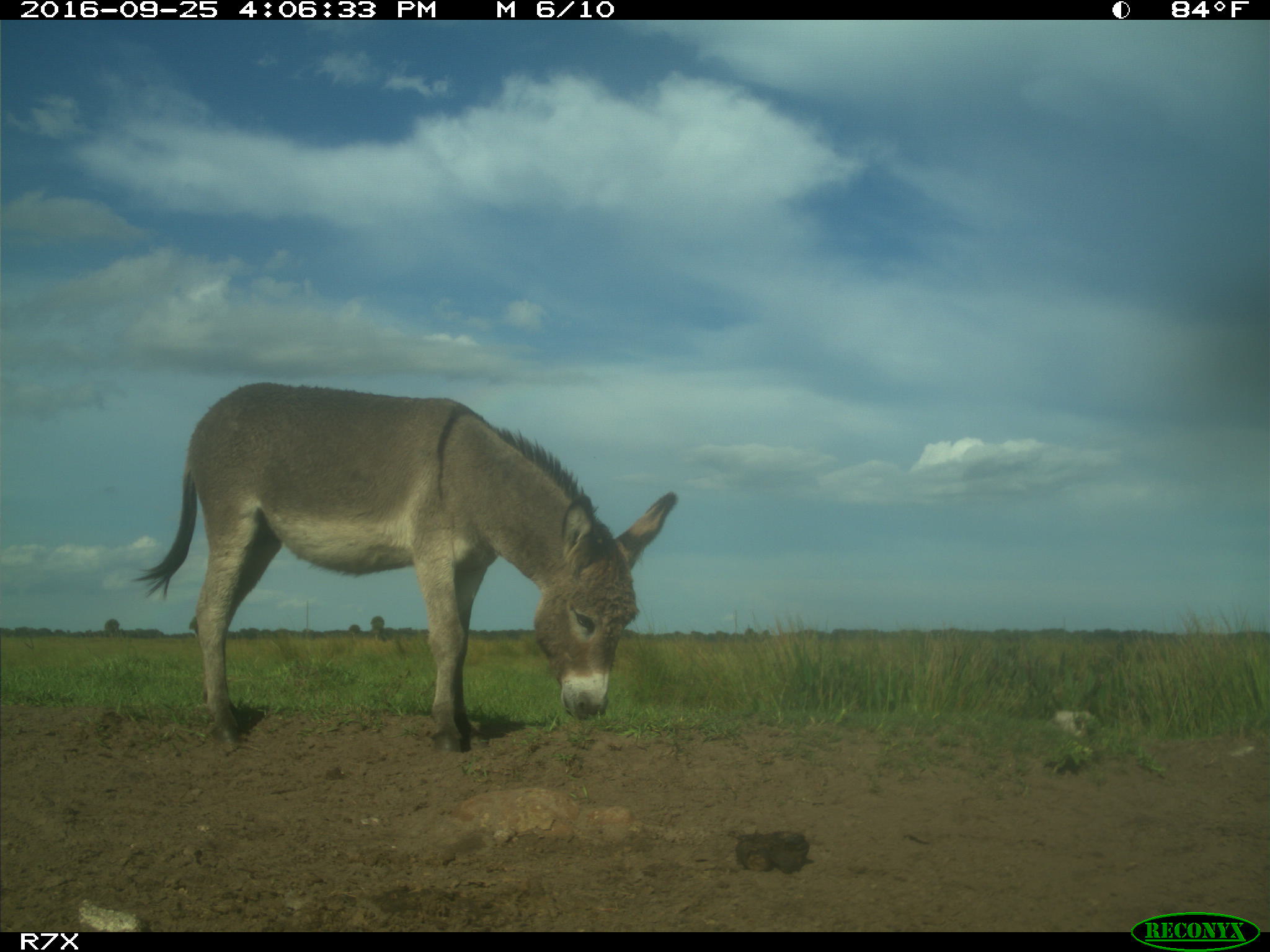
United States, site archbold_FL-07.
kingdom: Animalia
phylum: Chordata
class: Mammalia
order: Perissodactyla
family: Equidae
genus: Equus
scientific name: Equus africanus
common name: african wild ass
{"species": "Equus africanus (african wild ass)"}